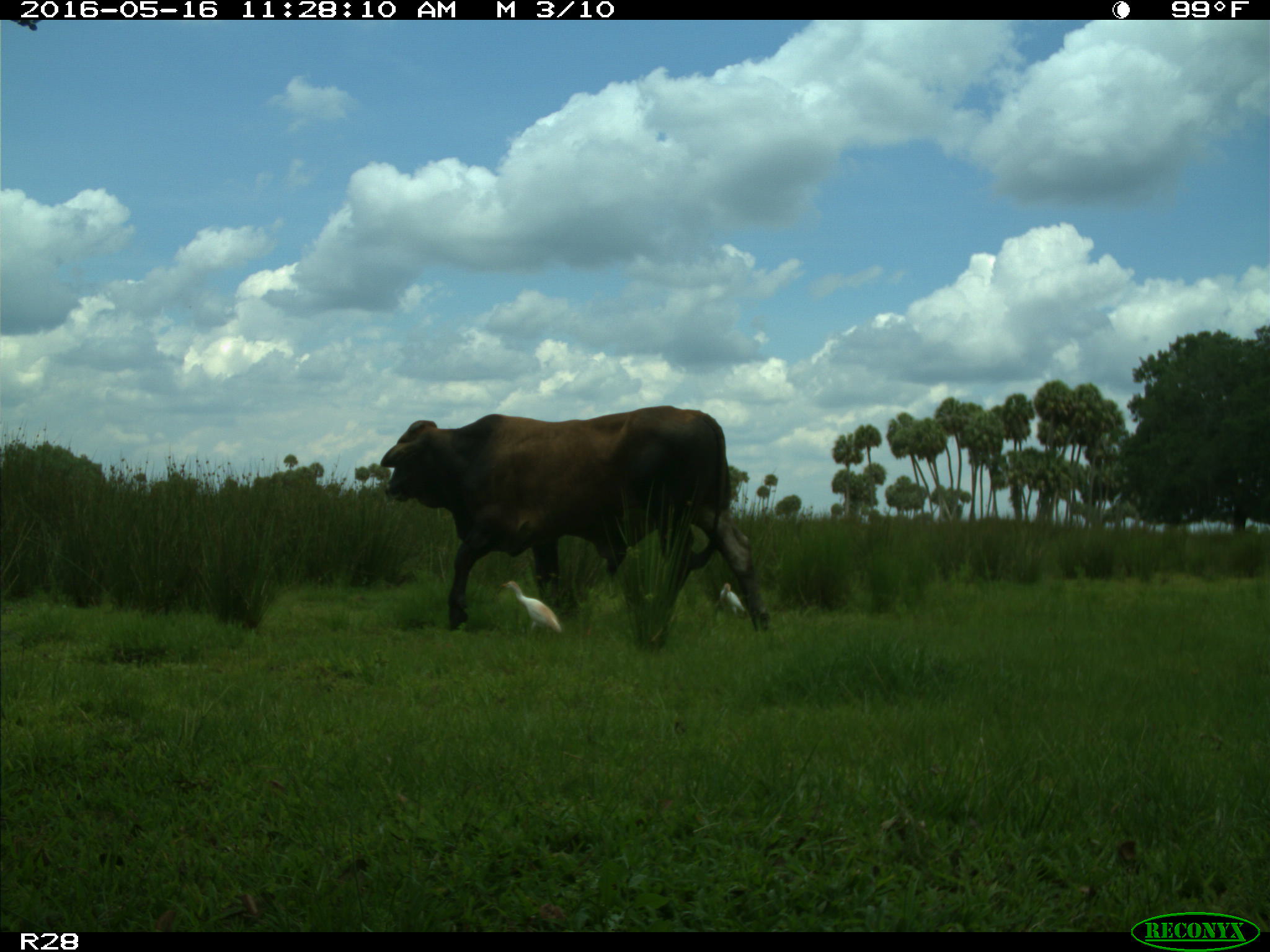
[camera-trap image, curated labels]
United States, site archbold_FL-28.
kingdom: Animalia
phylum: Chordata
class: Mammalia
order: Artiodactyla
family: Bovidae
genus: Bos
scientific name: Bos taurus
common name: domestic cow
Bos taurus (domestic cow).